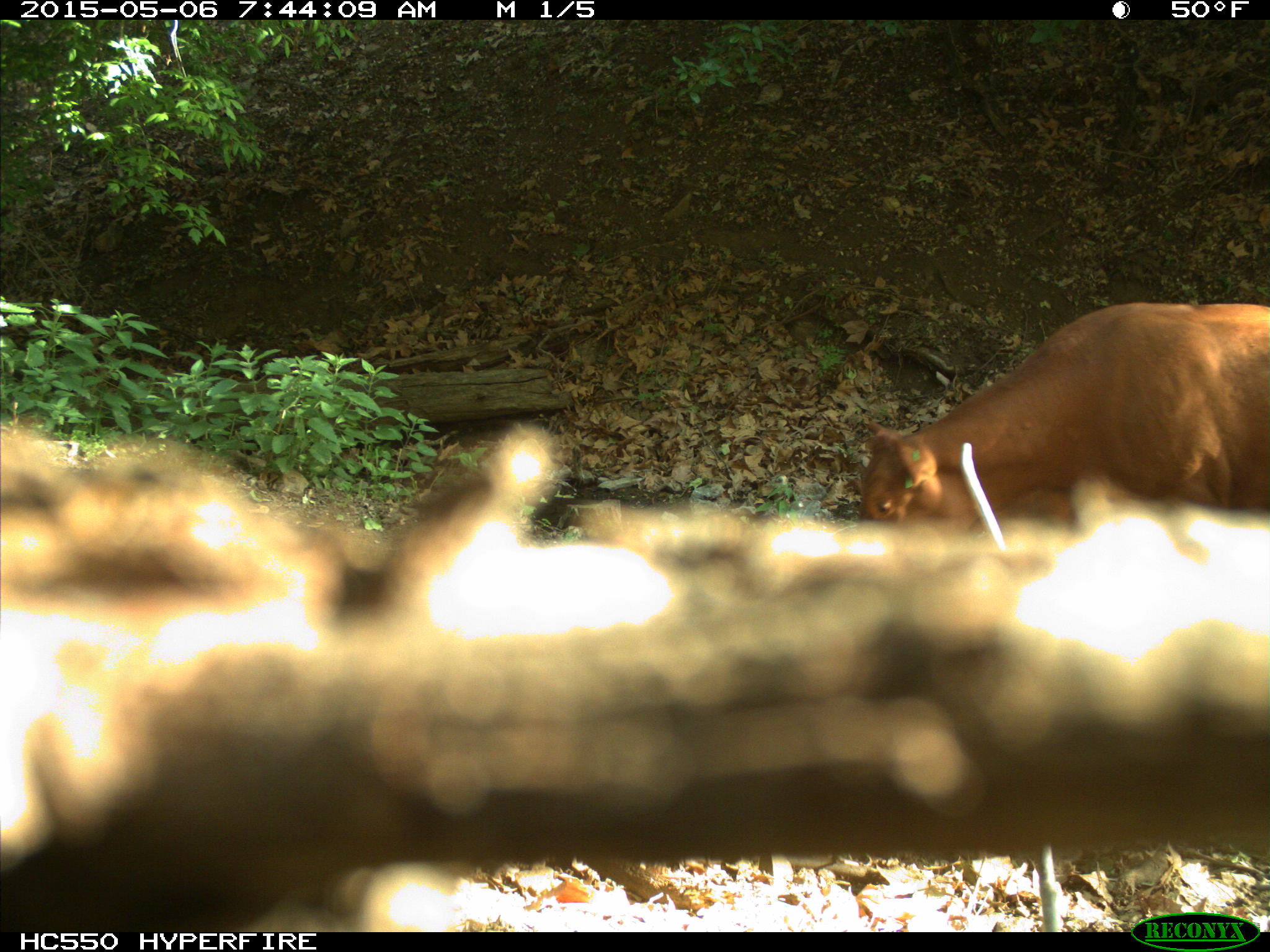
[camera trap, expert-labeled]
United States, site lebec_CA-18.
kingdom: Animalia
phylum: Chordata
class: Mammalia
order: Artiodactyla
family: Bovidae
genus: Bos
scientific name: Bos taurus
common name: domestic cow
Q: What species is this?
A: Bos taurus (domestic cow).